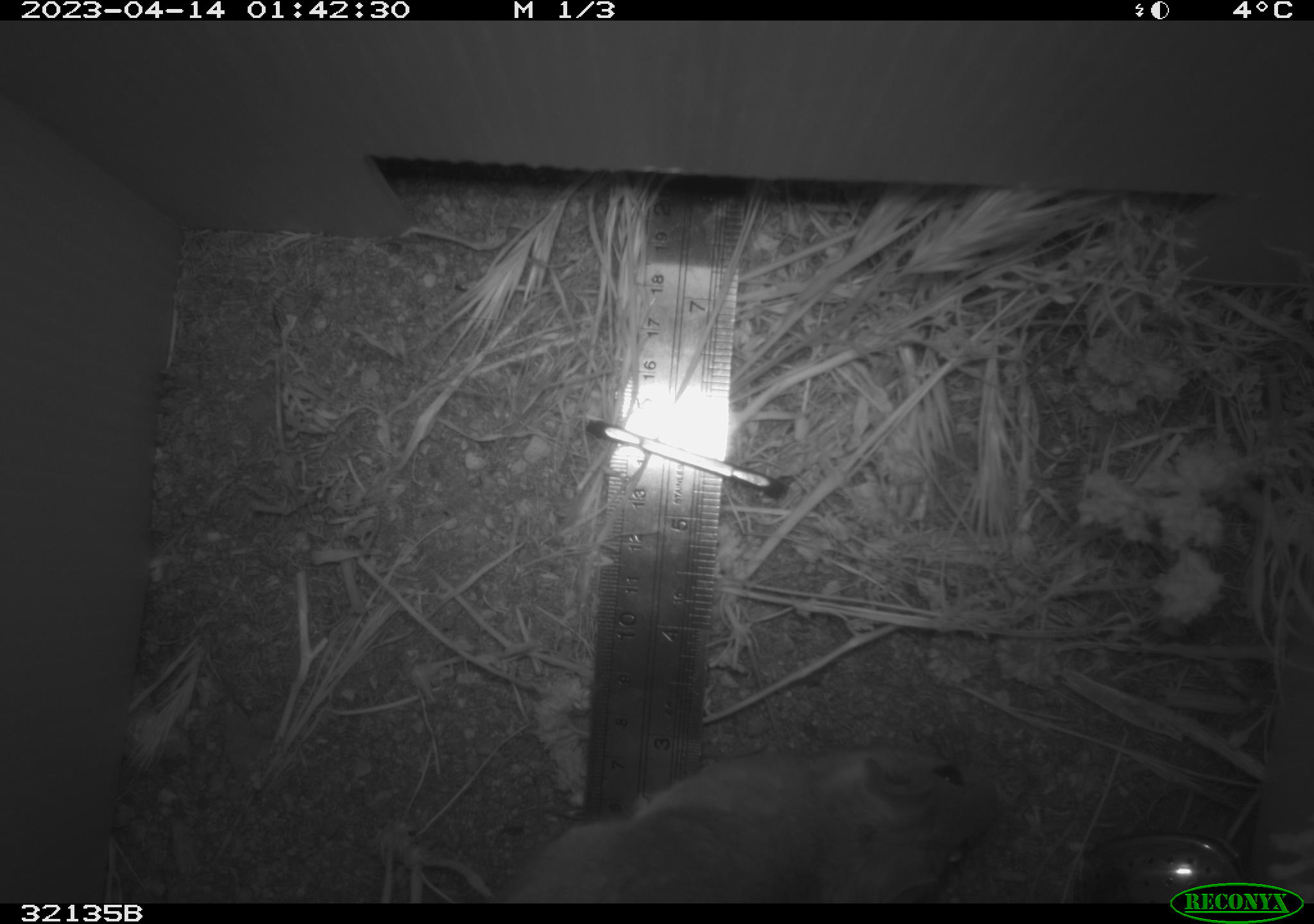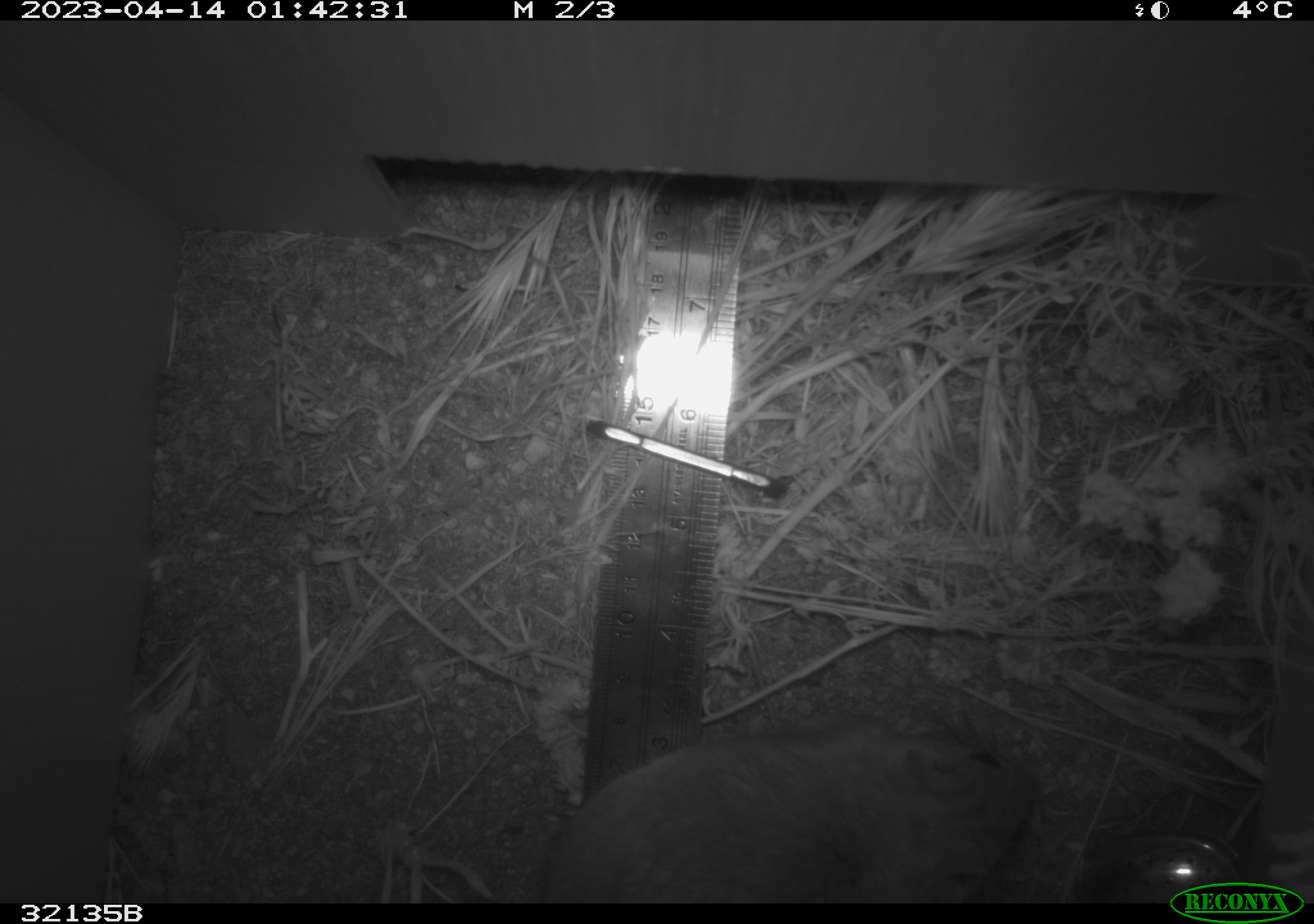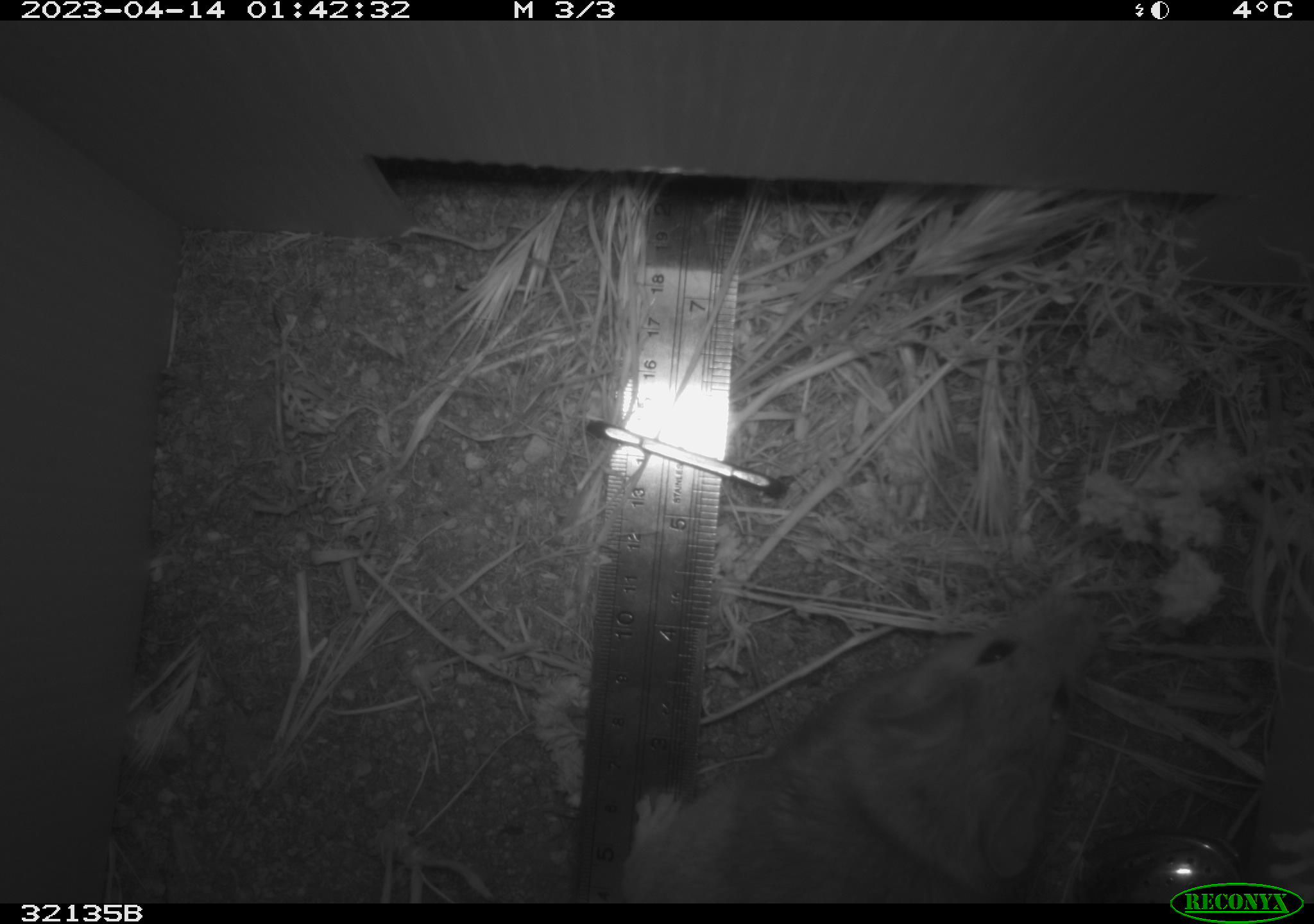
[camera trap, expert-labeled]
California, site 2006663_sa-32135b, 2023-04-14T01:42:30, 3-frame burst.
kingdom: Animalia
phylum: Chordata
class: Mammalia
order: Rodentia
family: Cricetidae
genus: Neotoma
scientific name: Neotoma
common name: pack rat or woodrat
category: neotoma species